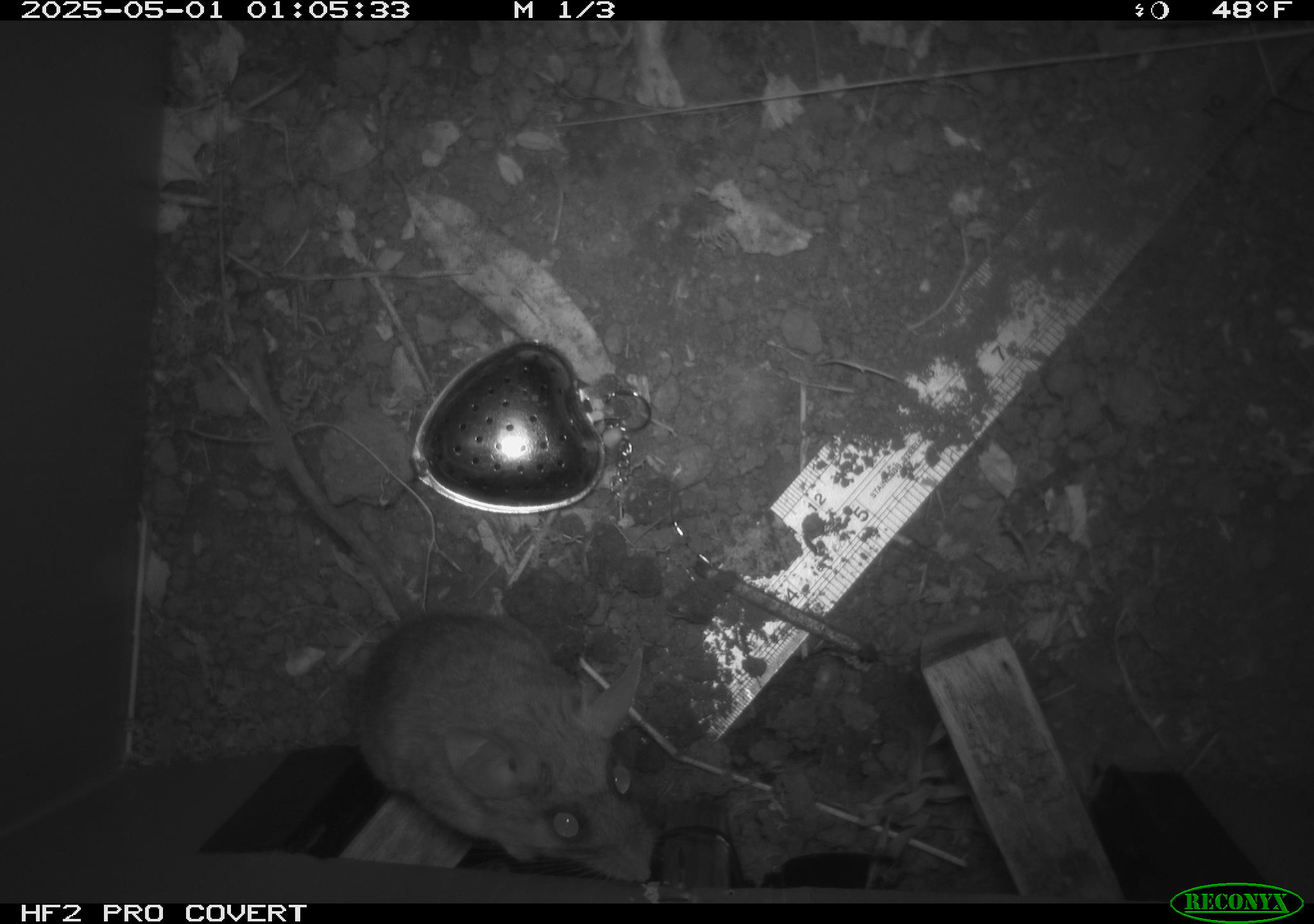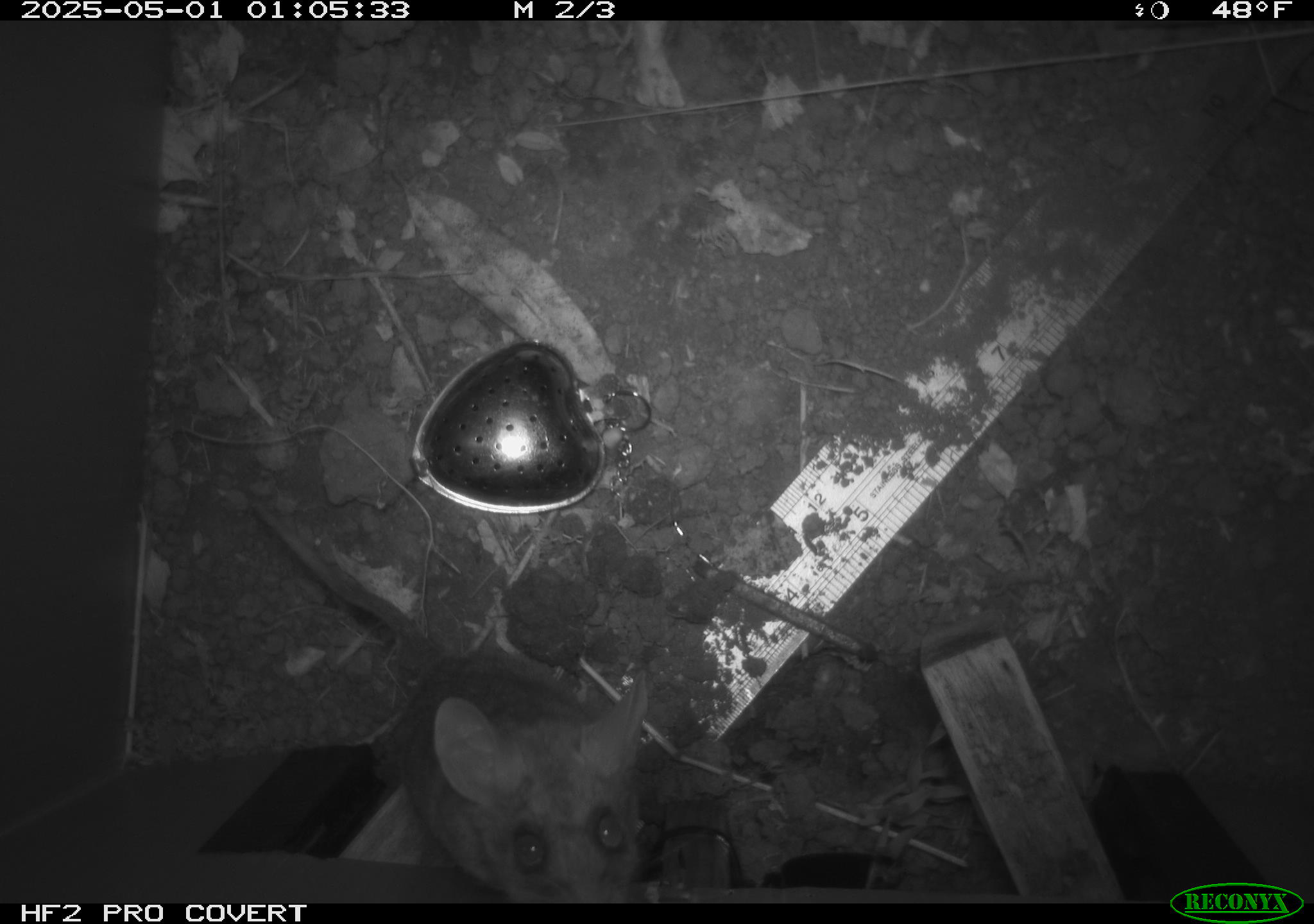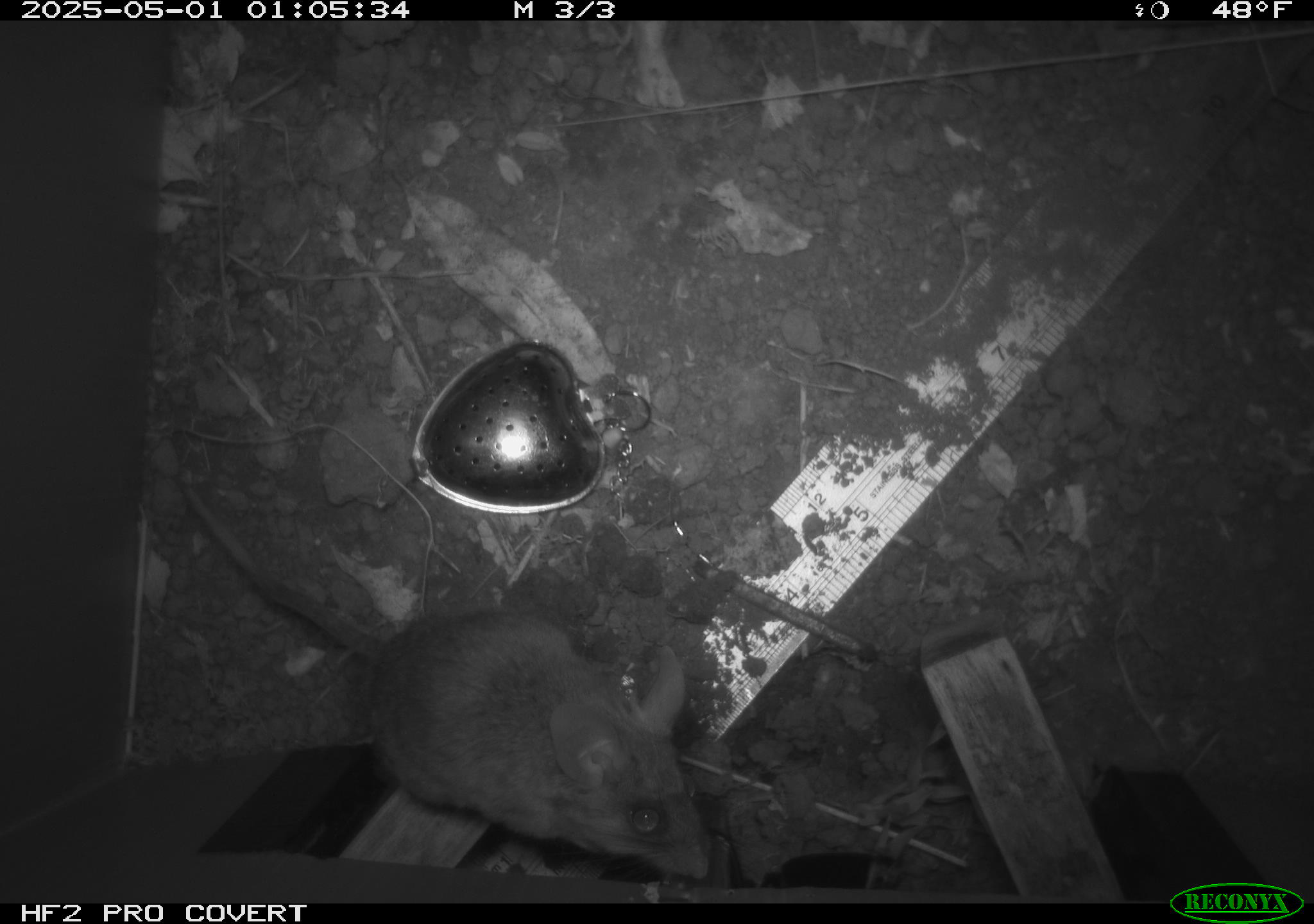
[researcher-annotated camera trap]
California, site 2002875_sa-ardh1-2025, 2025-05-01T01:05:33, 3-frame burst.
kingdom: Animalia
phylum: Chordata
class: Mammalia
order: Rodentia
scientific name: Rodentia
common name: mouse species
Mouse species (Rodentia).